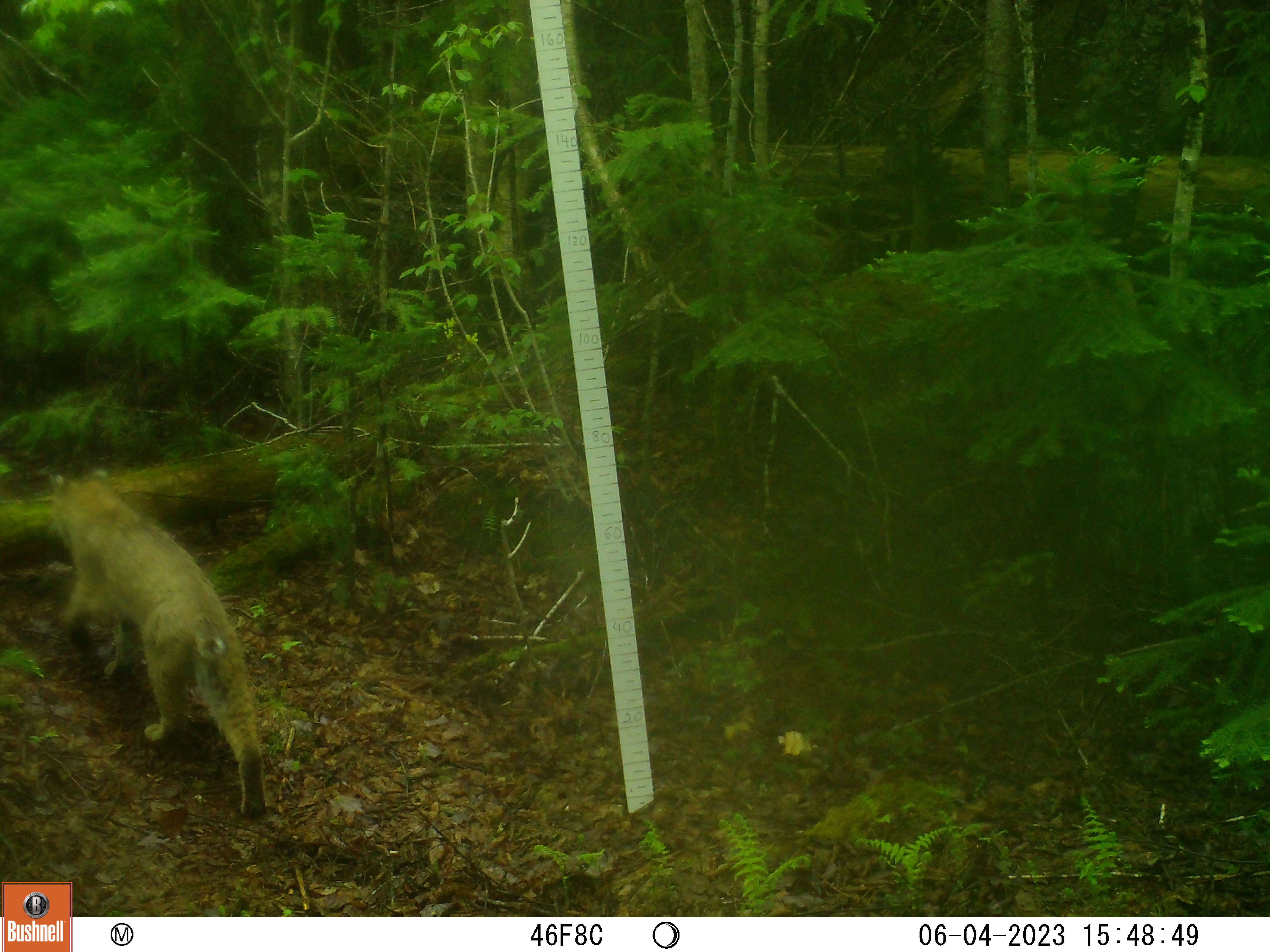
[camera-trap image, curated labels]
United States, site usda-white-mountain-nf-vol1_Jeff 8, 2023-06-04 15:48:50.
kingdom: Animalia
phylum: Chordata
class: Mammalia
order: Carnivora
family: Felidae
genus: Lynx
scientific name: Lynx rufus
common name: bobcat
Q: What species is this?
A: Bobcat (Lynx rufus).